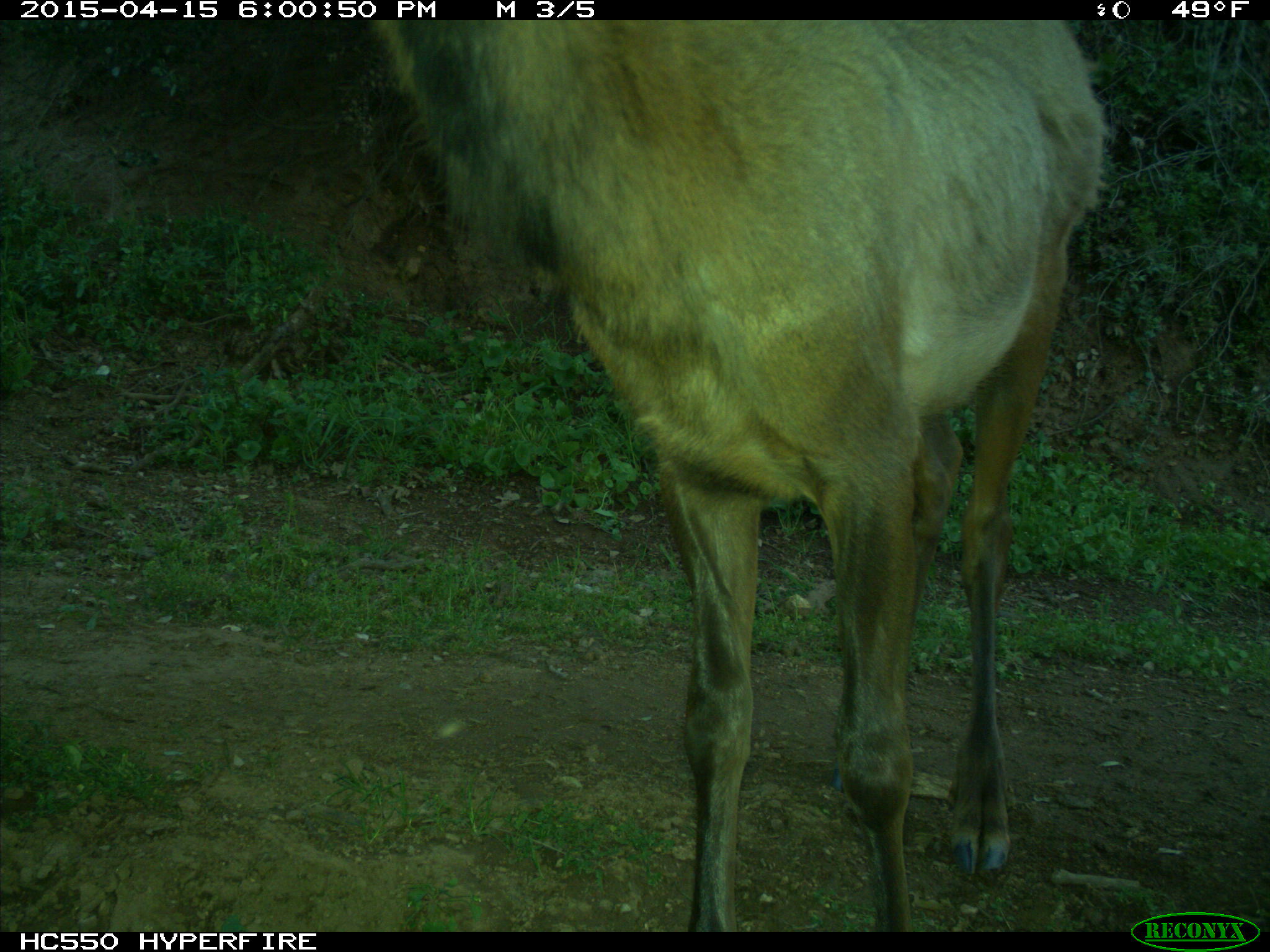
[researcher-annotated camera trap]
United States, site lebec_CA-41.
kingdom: Animalia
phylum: Chordata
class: Mammalia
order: Artiodactyla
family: Cervidae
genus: Cervus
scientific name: Cervus canadensis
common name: elk